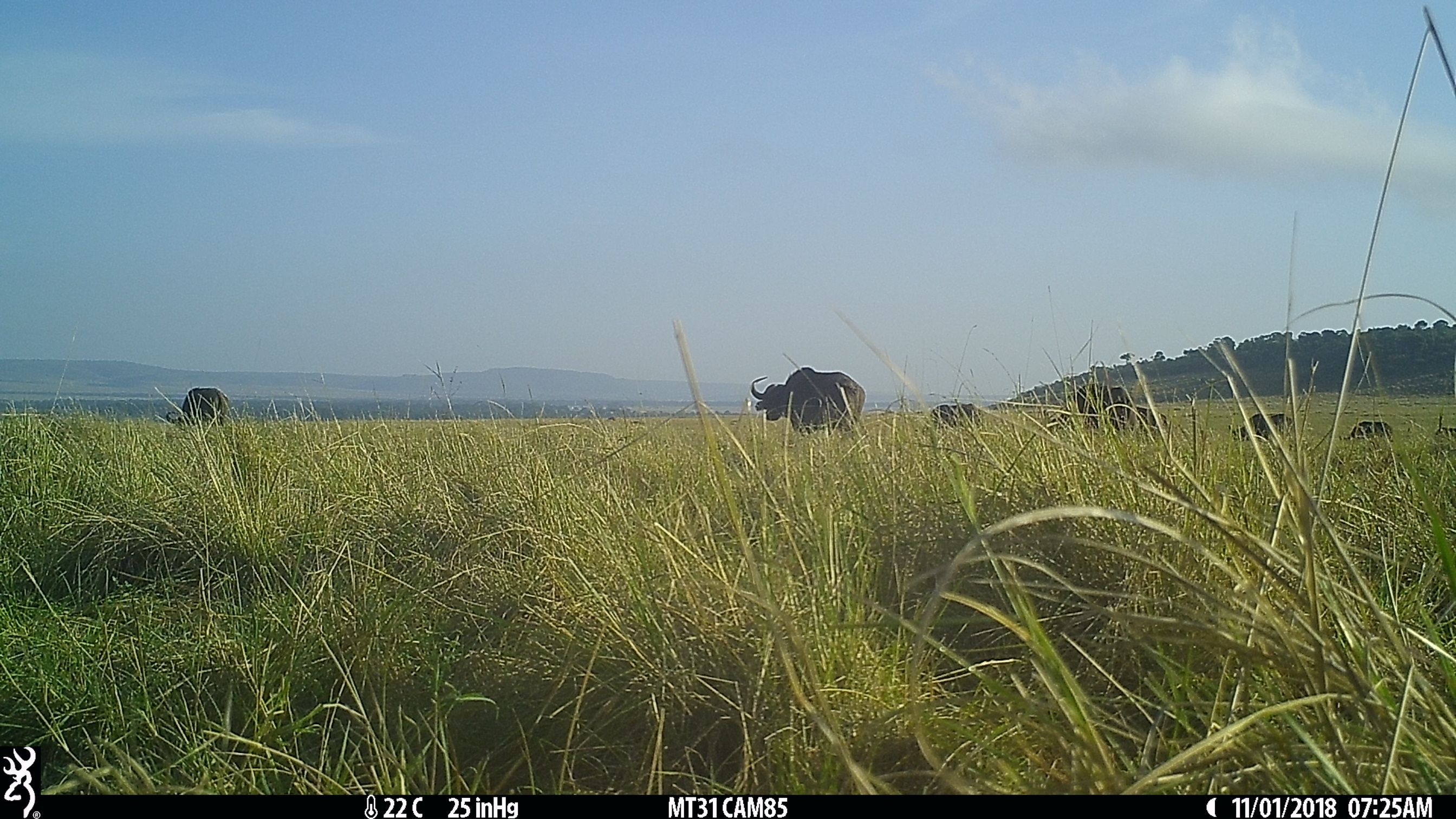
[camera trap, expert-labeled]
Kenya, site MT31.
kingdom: Animalia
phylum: Chordata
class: Mammalia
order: Artiodactyla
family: Bovidae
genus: Syncerus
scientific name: Syncerus caffer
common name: buffalo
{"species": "buffalo (Syncerus caffer)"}